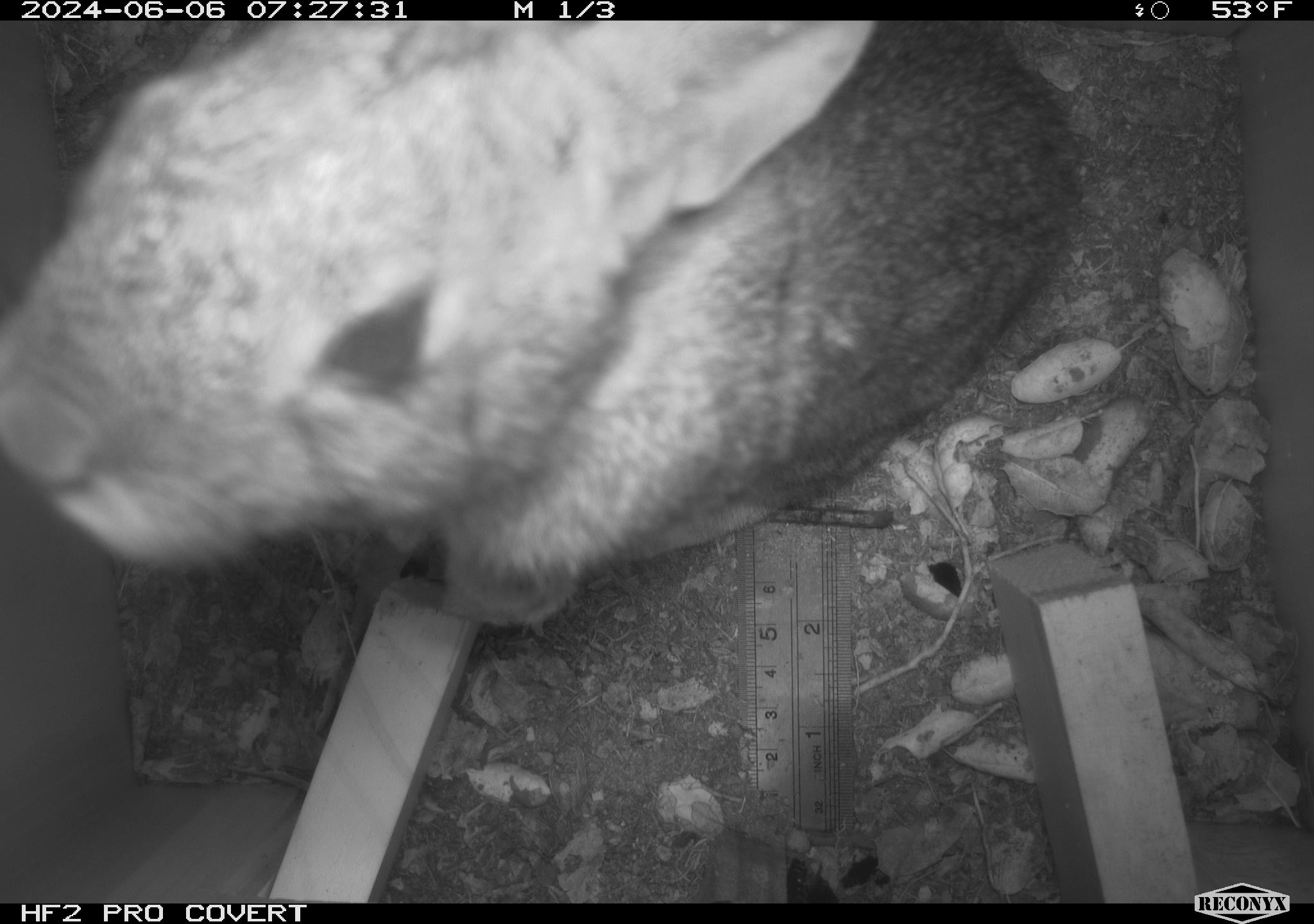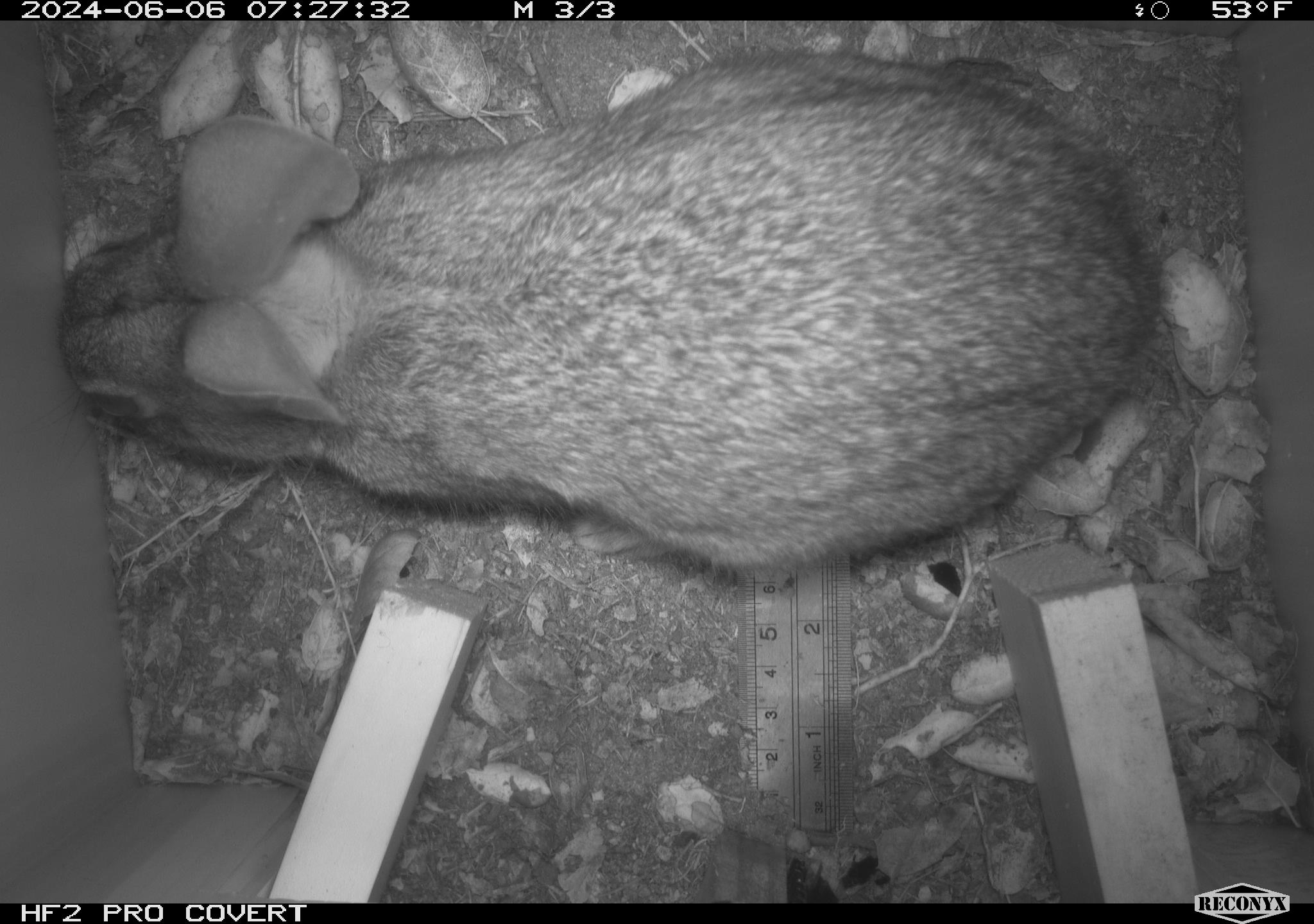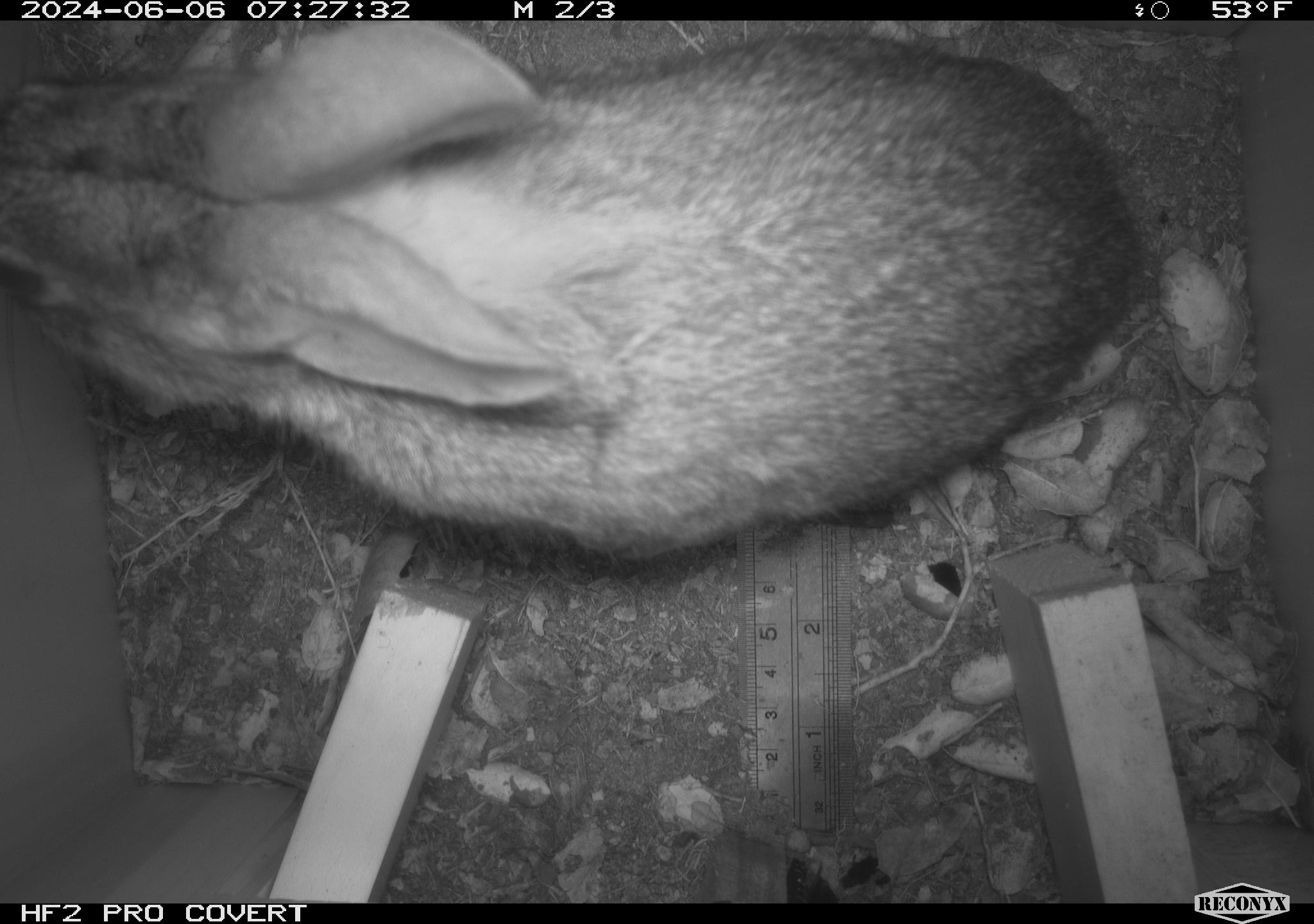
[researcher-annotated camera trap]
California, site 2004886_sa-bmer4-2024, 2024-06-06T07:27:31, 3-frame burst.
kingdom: Animalia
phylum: Chordata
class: Mammalia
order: Lagomorpha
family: Leporidae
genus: Sylvilagus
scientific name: Sylvilagus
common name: cottontail rabbits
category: sylvilagus species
Sylvilagus species (cottontail rabbits) (Sylvilagus).